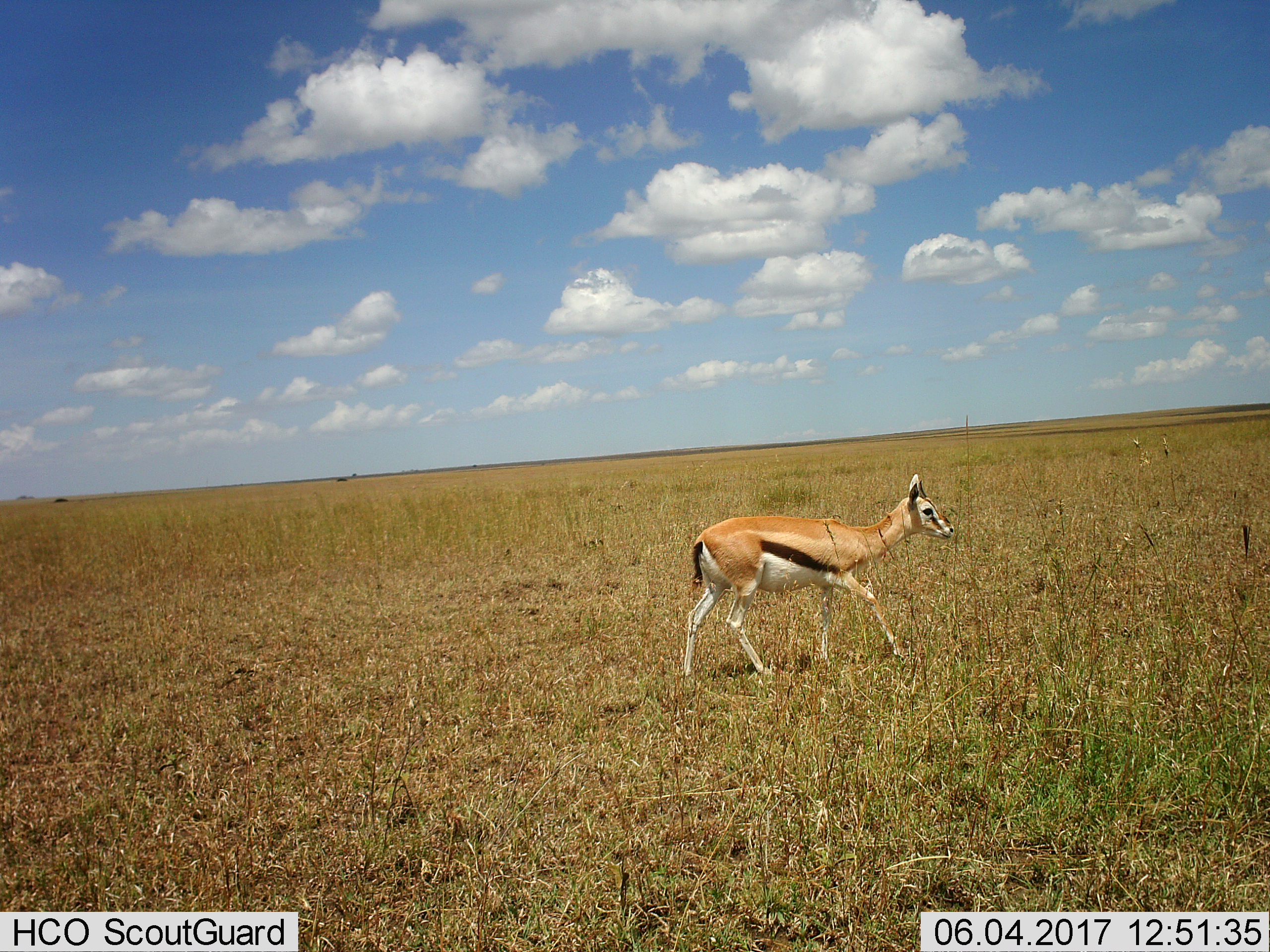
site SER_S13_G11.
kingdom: Animalia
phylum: Chordata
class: Mammalia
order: Artiodactyla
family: Bovidae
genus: Eudorcas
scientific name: Eudorcas thomsonii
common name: thomson's gazelle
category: gazellethomsons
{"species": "gazellethomsons (thomson's gazelle) (Eudorcas thomsonii)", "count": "1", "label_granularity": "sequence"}